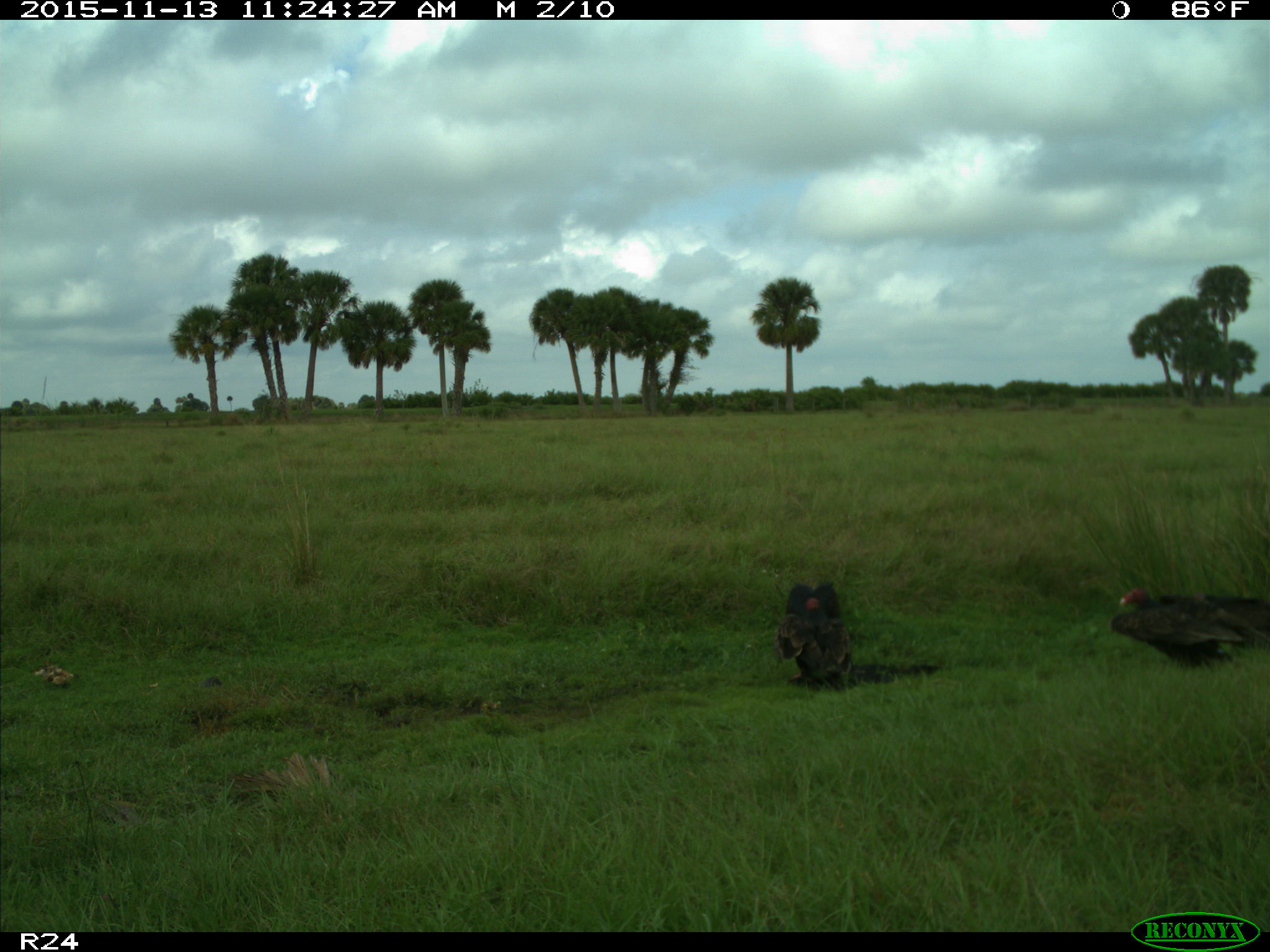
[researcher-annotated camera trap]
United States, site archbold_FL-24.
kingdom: Animalia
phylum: Chordata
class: Aves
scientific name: Aves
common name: birds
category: unidentified bird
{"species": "unidentified bird (birds) (Aves)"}